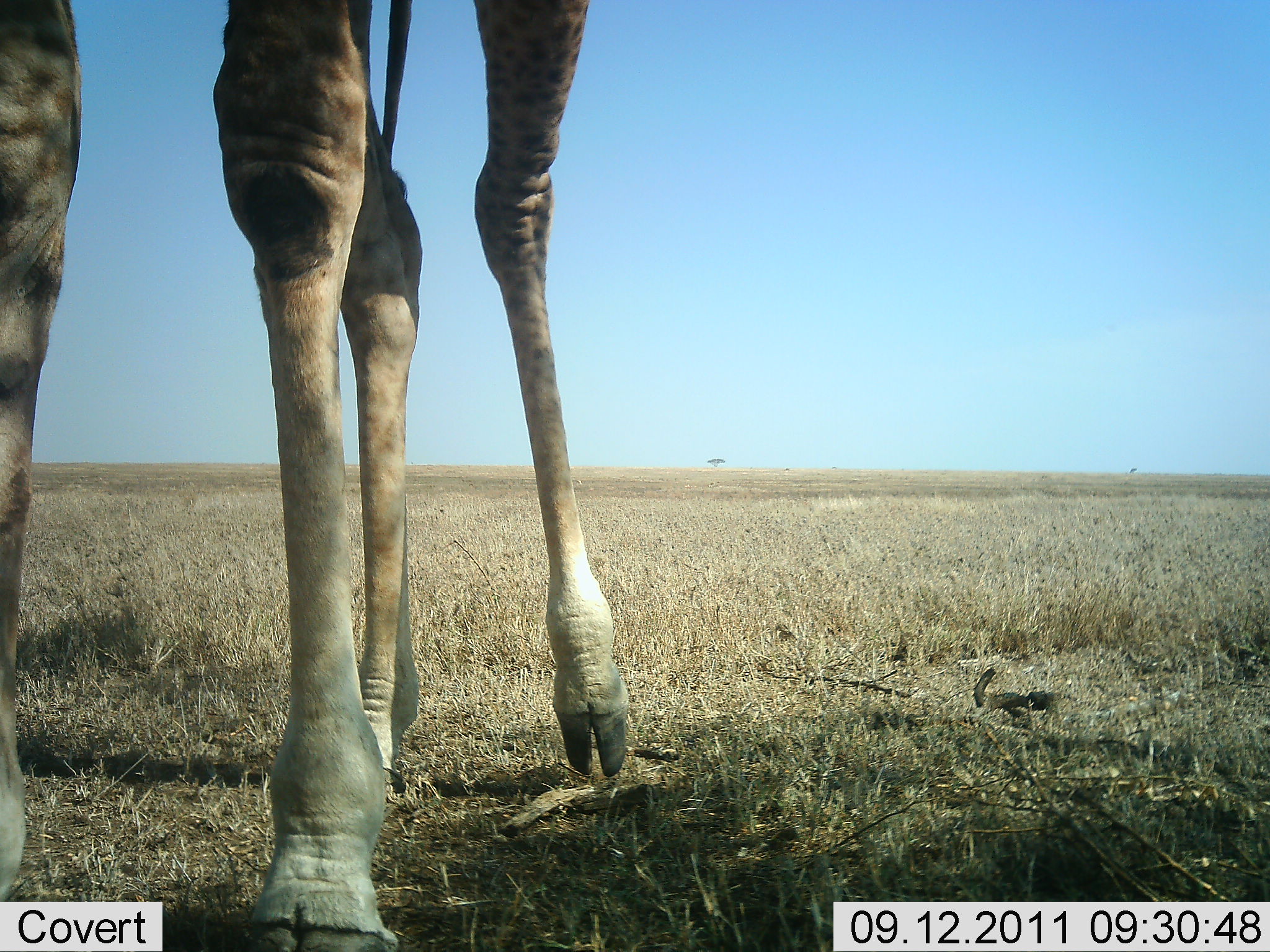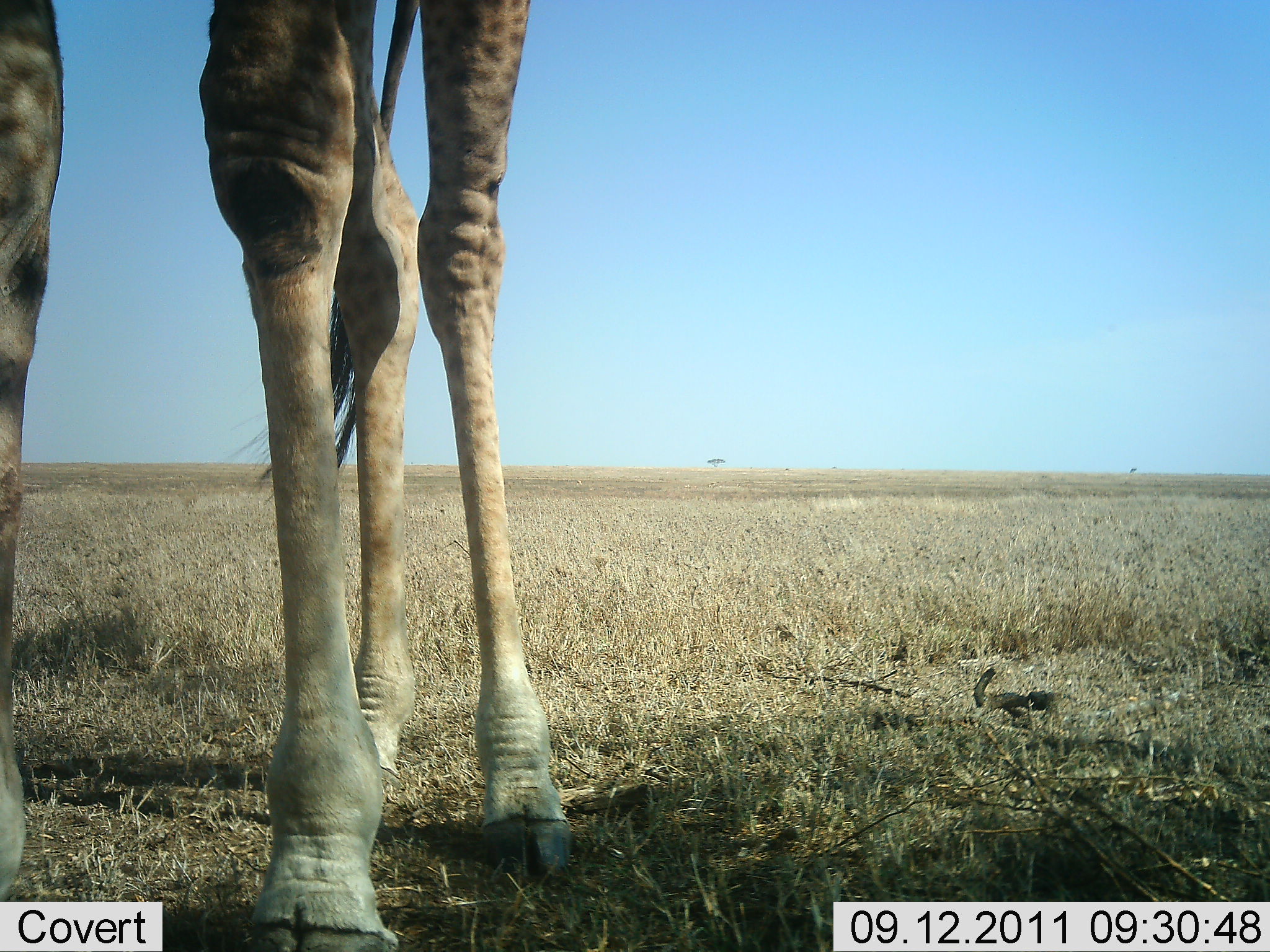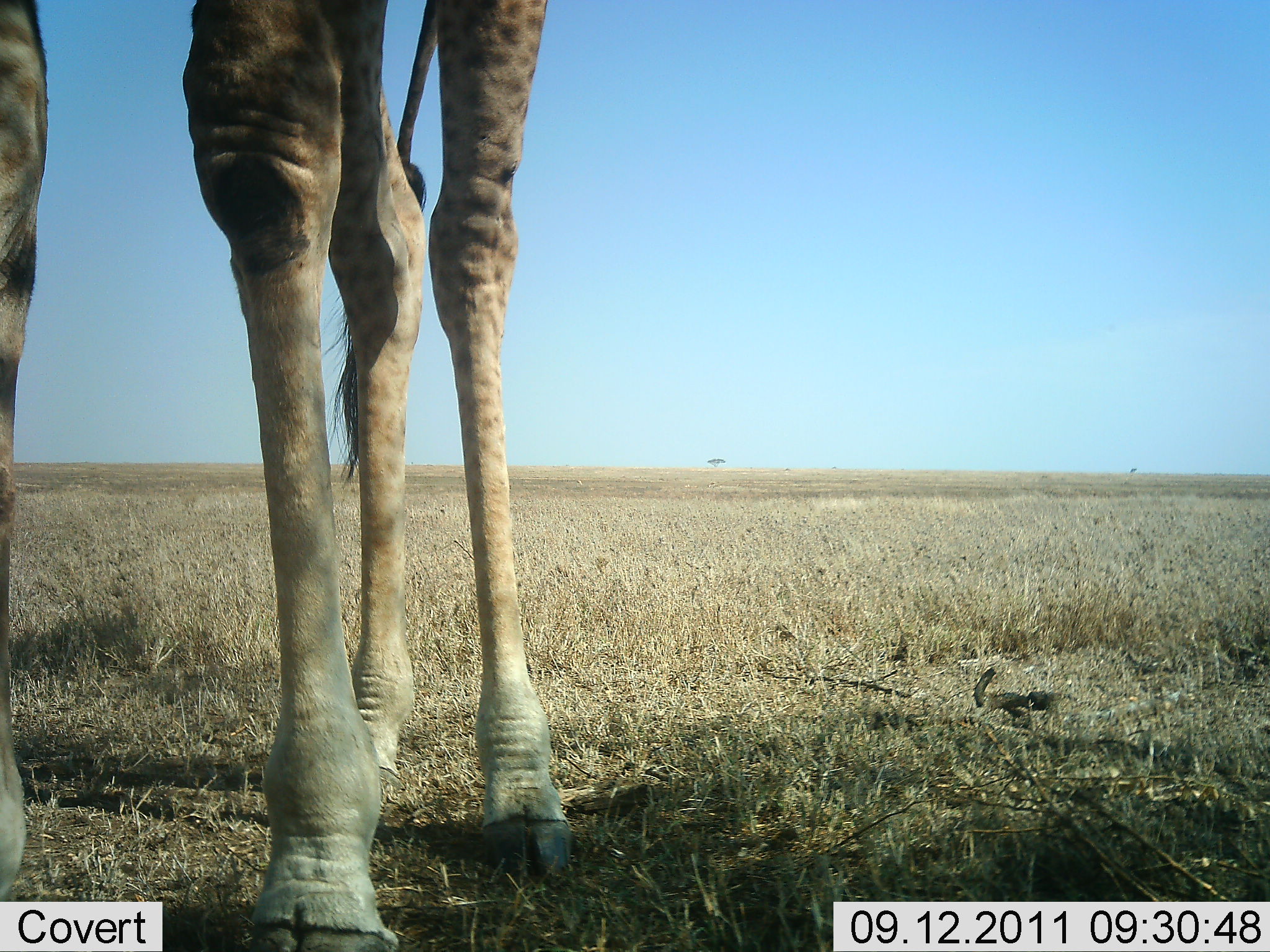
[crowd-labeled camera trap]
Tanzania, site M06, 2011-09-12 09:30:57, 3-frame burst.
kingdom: Animalia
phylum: Chordata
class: Mammalia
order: Artiodactyla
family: Giraffidae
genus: Giraffa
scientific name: Giraffa camelopardalis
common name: giraffe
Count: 1.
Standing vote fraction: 100%.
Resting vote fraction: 0%.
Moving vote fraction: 7%.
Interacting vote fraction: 0%.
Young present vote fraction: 0%.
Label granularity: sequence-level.